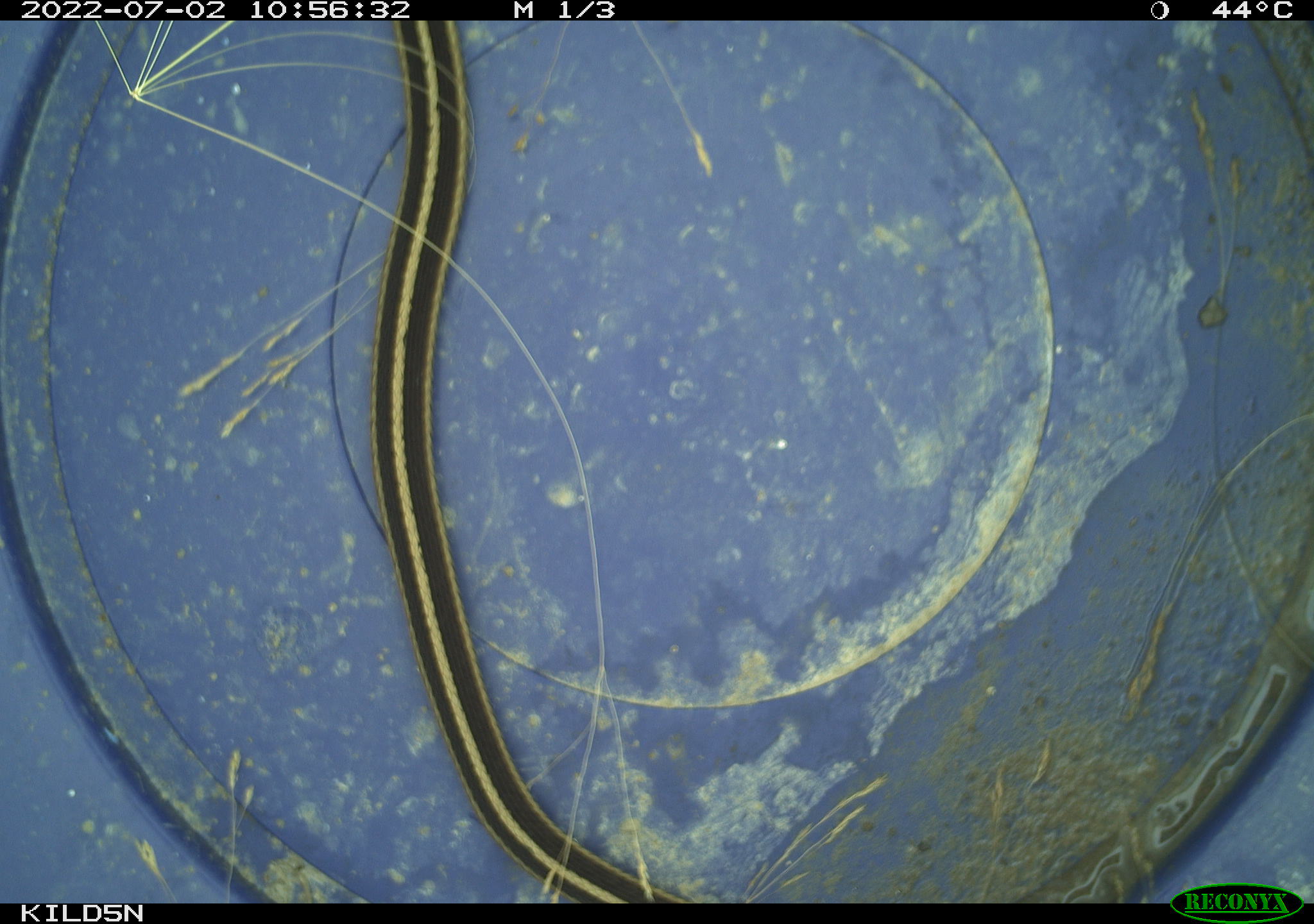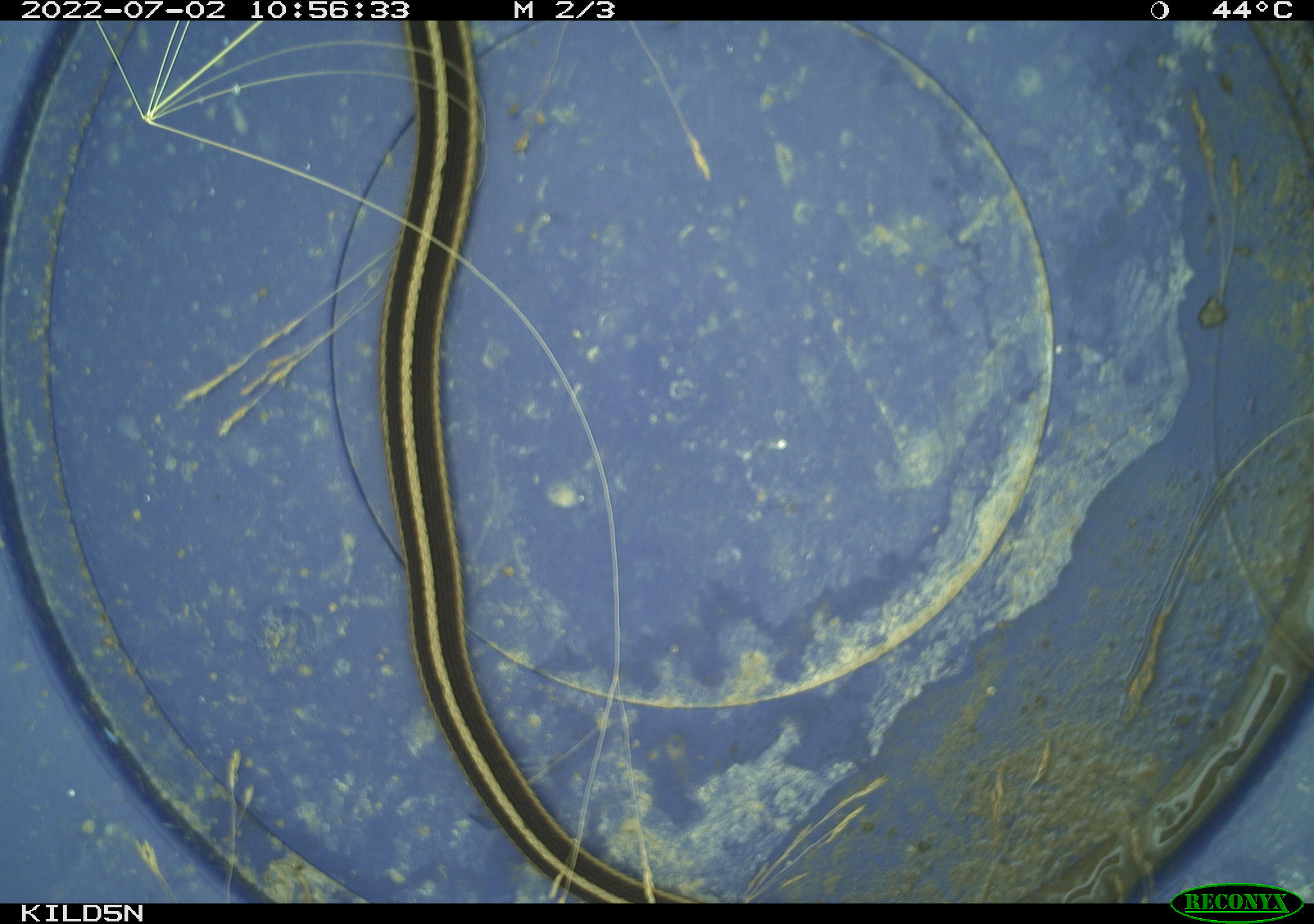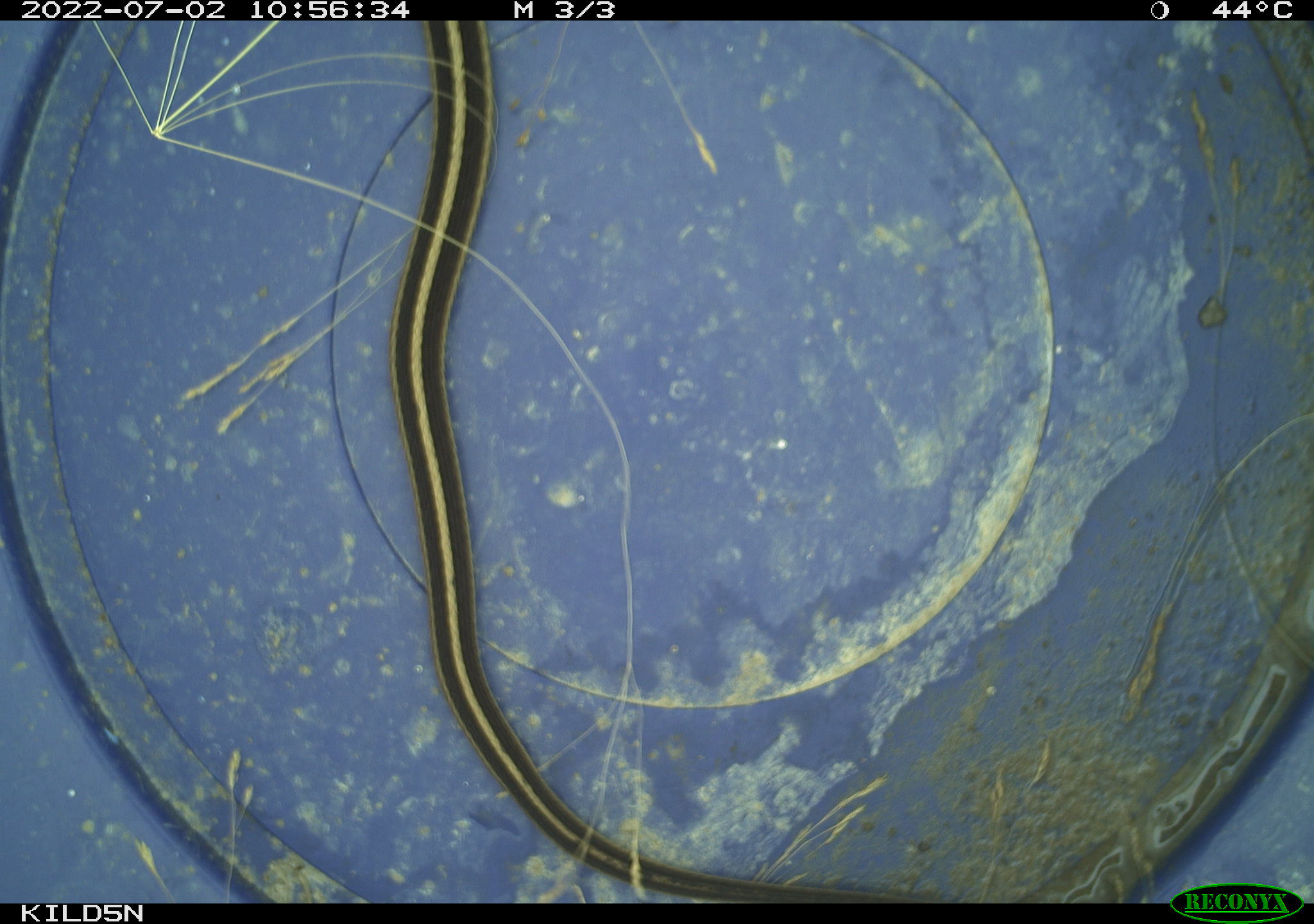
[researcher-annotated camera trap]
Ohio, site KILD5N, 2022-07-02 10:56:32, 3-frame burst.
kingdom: Animalia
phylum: Chordata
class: Reptilia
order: Squamata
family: Colubridae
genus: Thamnophis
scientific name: Thamnophis sirtalis sirtalis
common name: eastern gartersnake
Eastern gartersnake (Thamnophis sirtalis sirtalis).